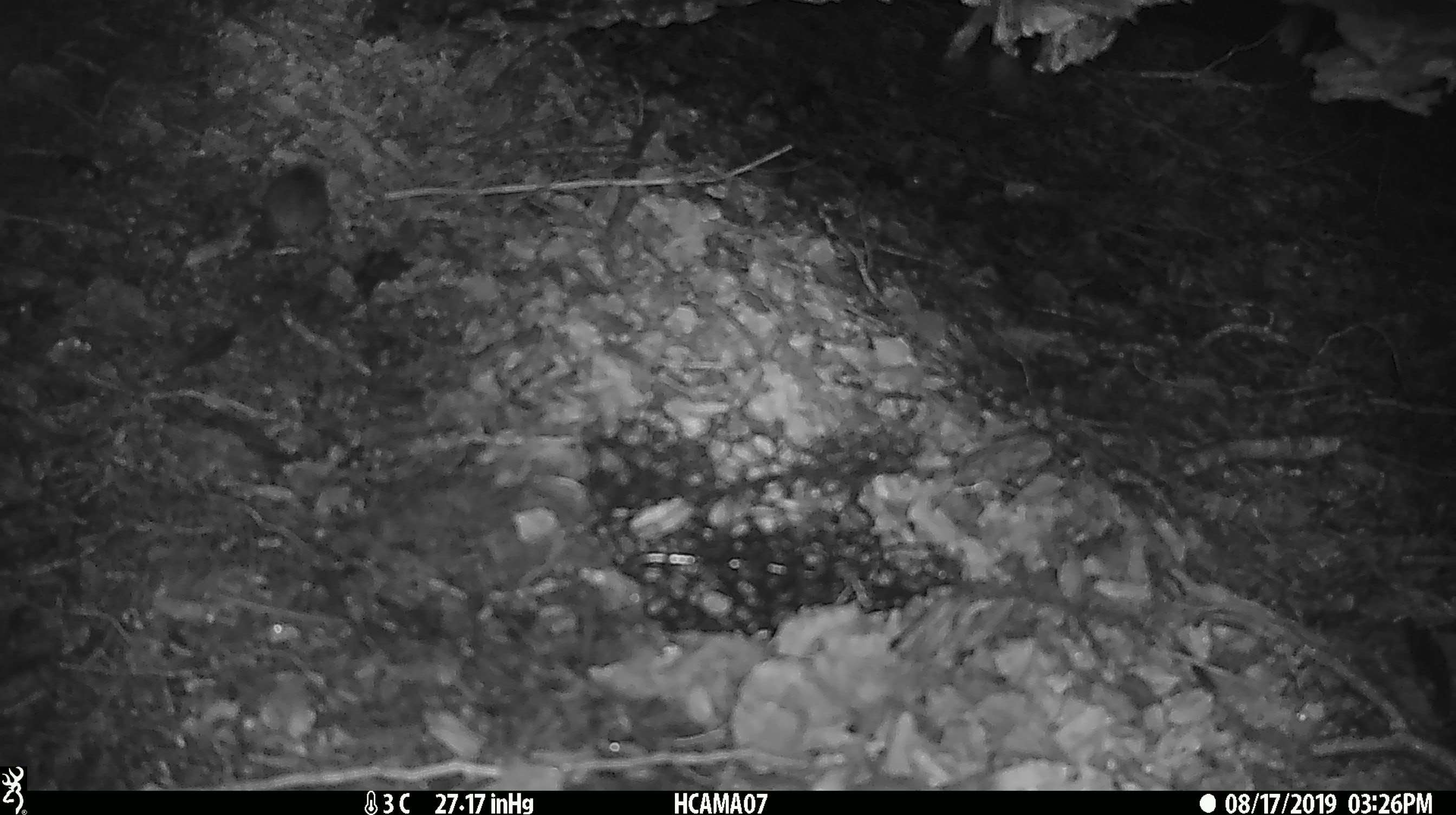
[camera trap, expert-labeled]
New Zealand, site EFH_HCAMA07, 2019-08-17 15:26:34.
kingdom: Animalia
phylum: Chordata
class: Mammalia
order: Rodentia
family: Muridae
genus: Mus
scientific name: Mus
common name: mouse